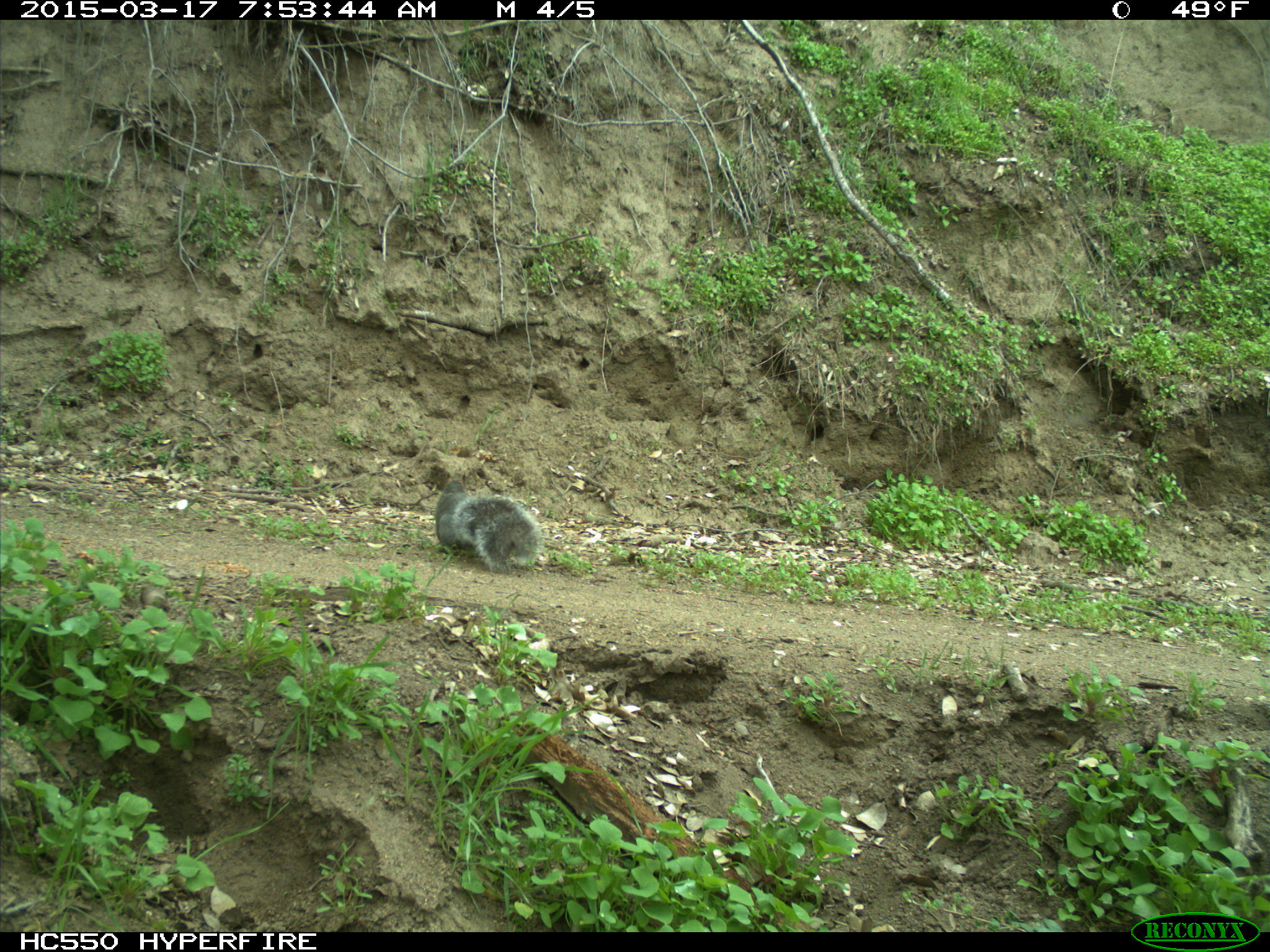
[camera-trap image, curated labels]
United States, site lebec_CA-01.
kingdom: Animalia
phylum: Chordata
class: Mammalia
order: Rodentia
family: Sciuridae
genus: Sciurus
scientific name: Sciurus carolinensis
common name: eastern gray squirrel